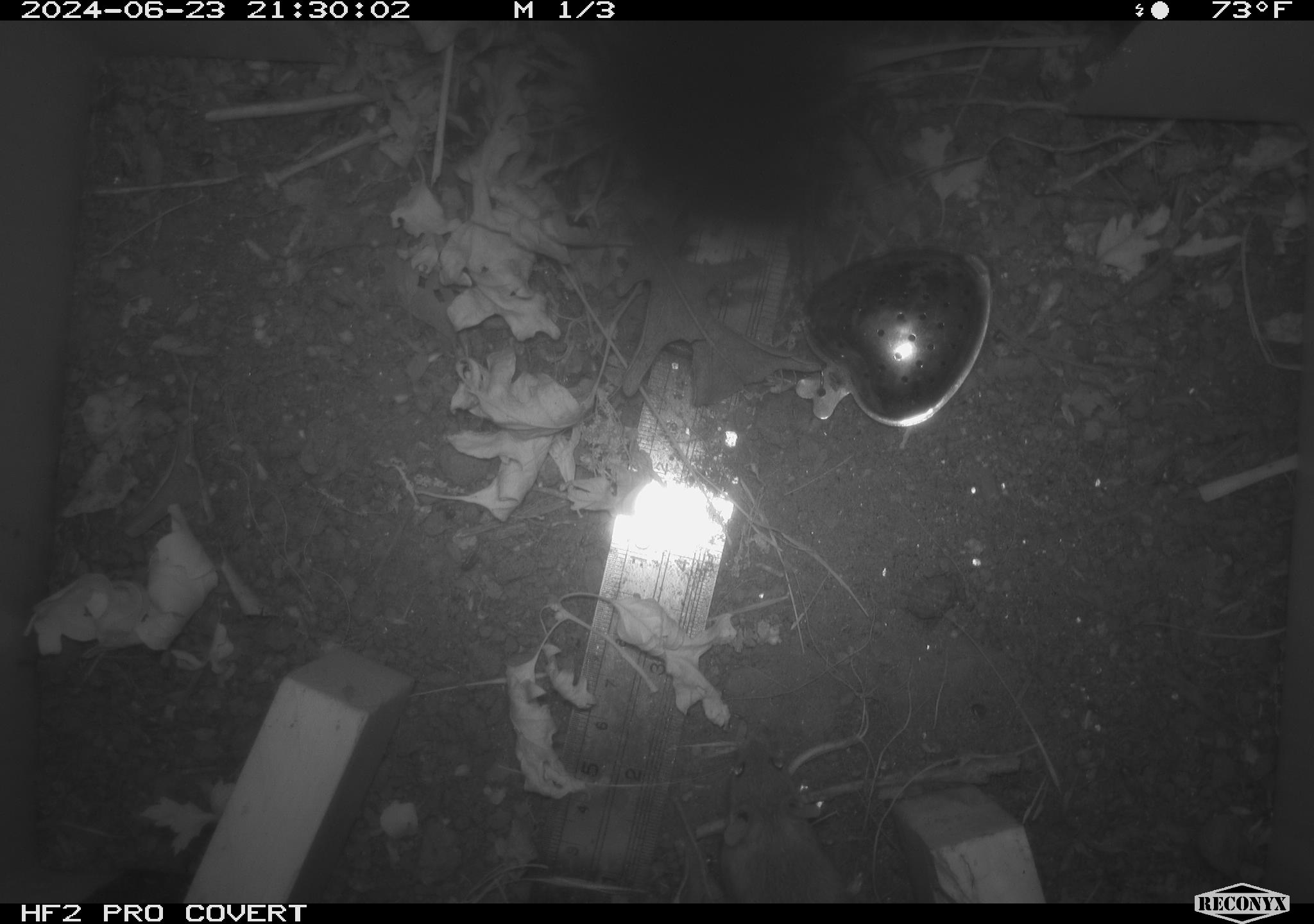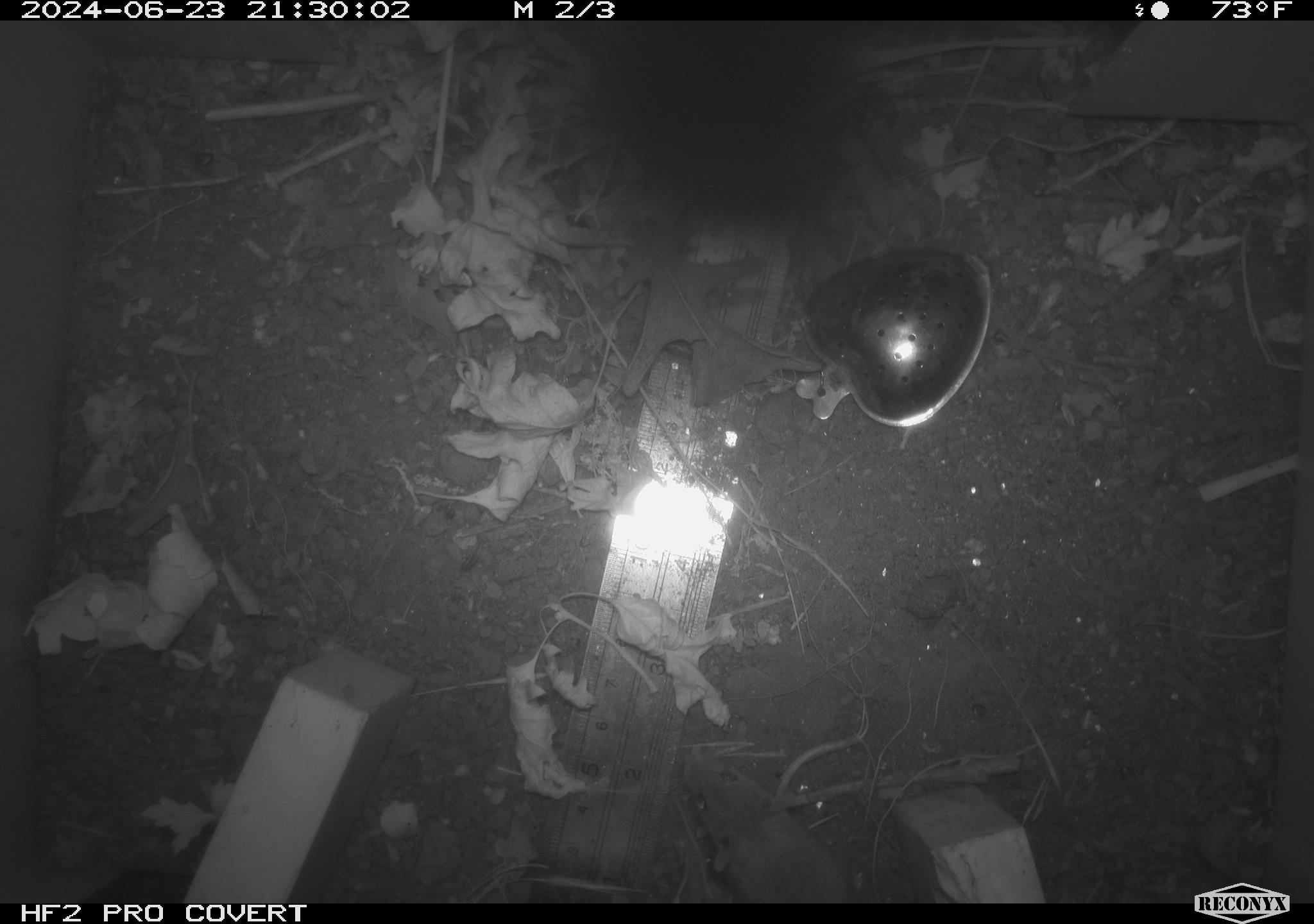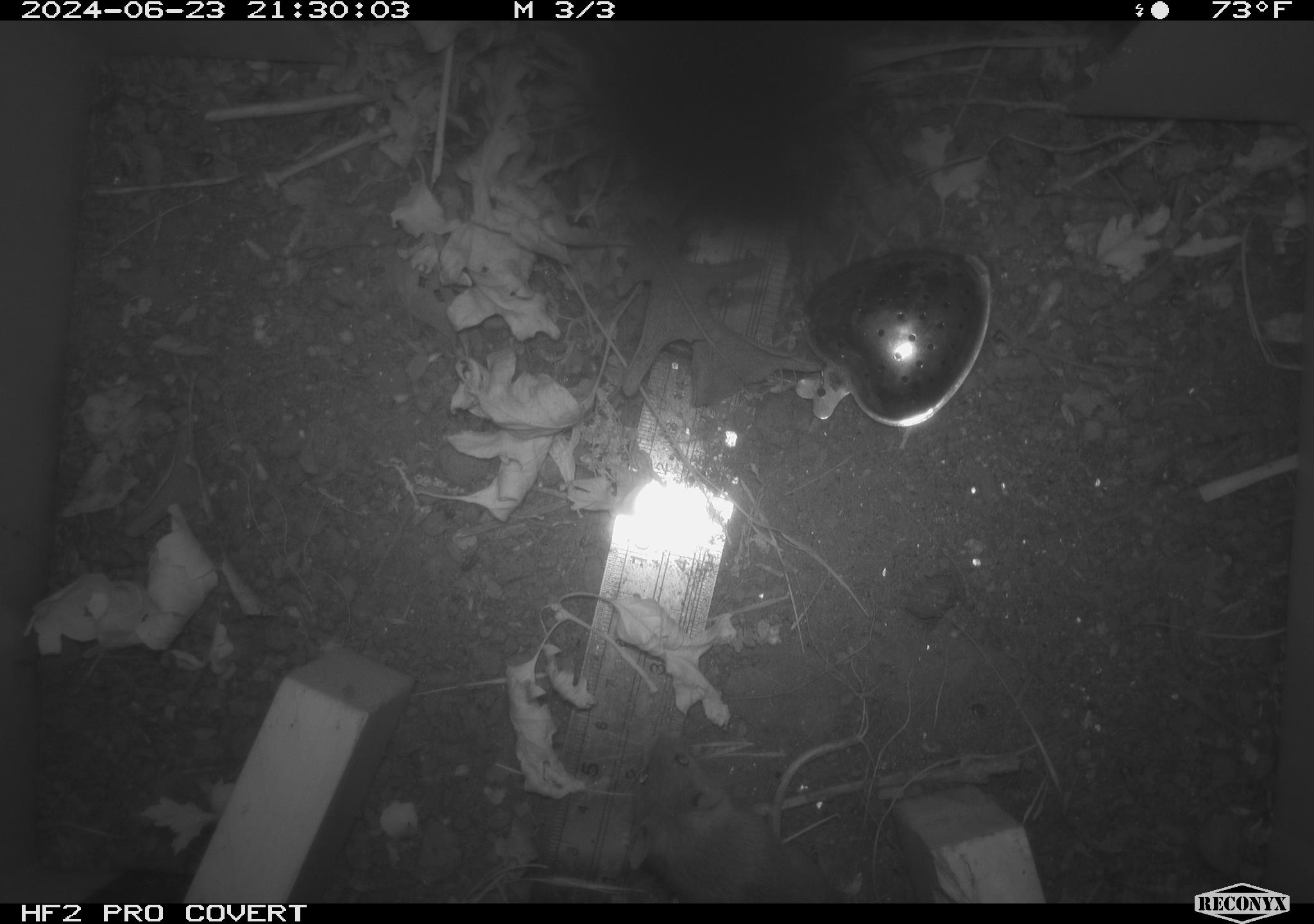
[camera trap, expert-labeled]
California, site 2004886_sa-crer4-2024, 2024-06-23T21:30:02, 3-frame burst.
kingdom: Animalia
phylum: Chordata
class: Mammalia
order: Rodentia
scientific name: Rodentia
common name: mouse species